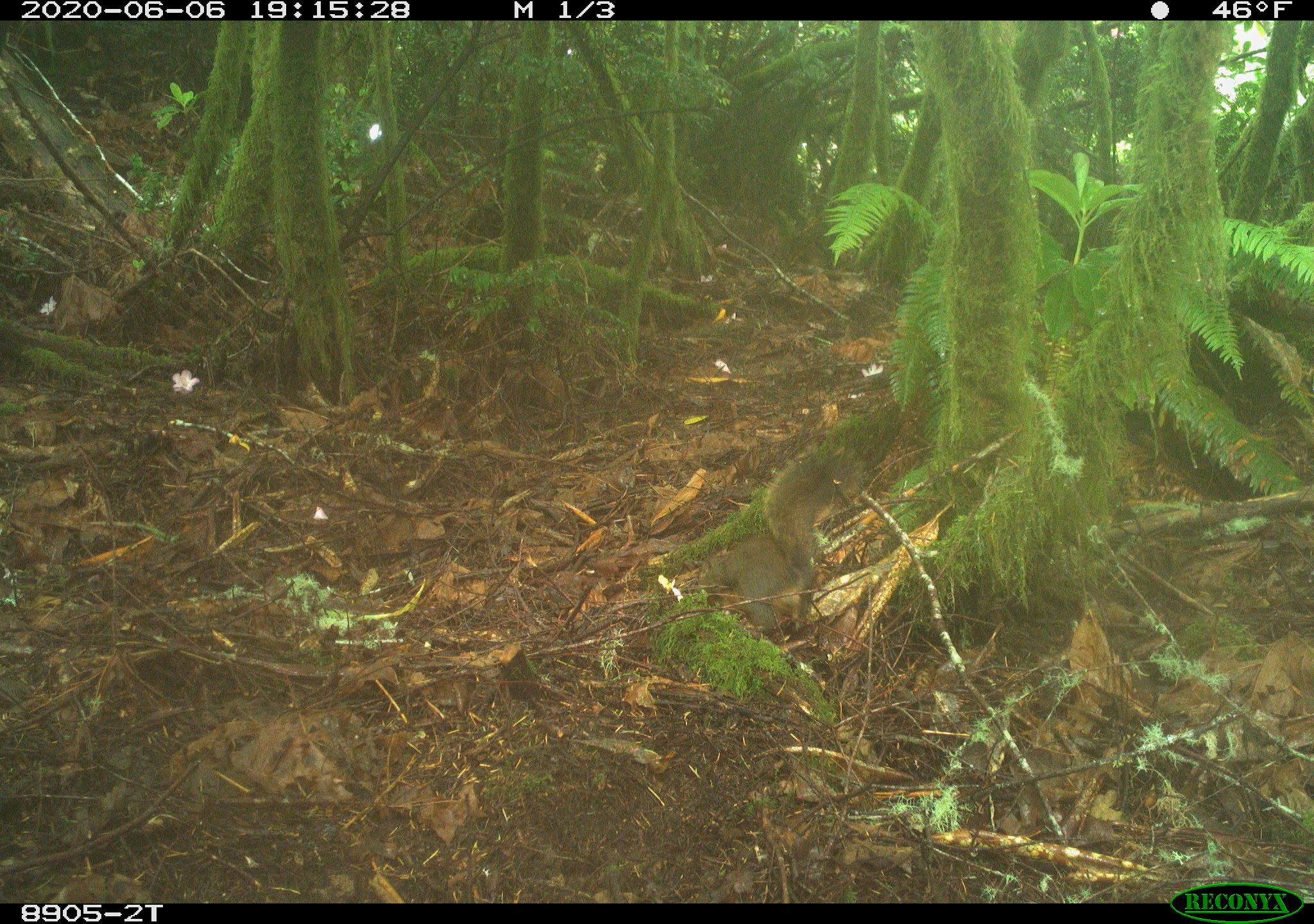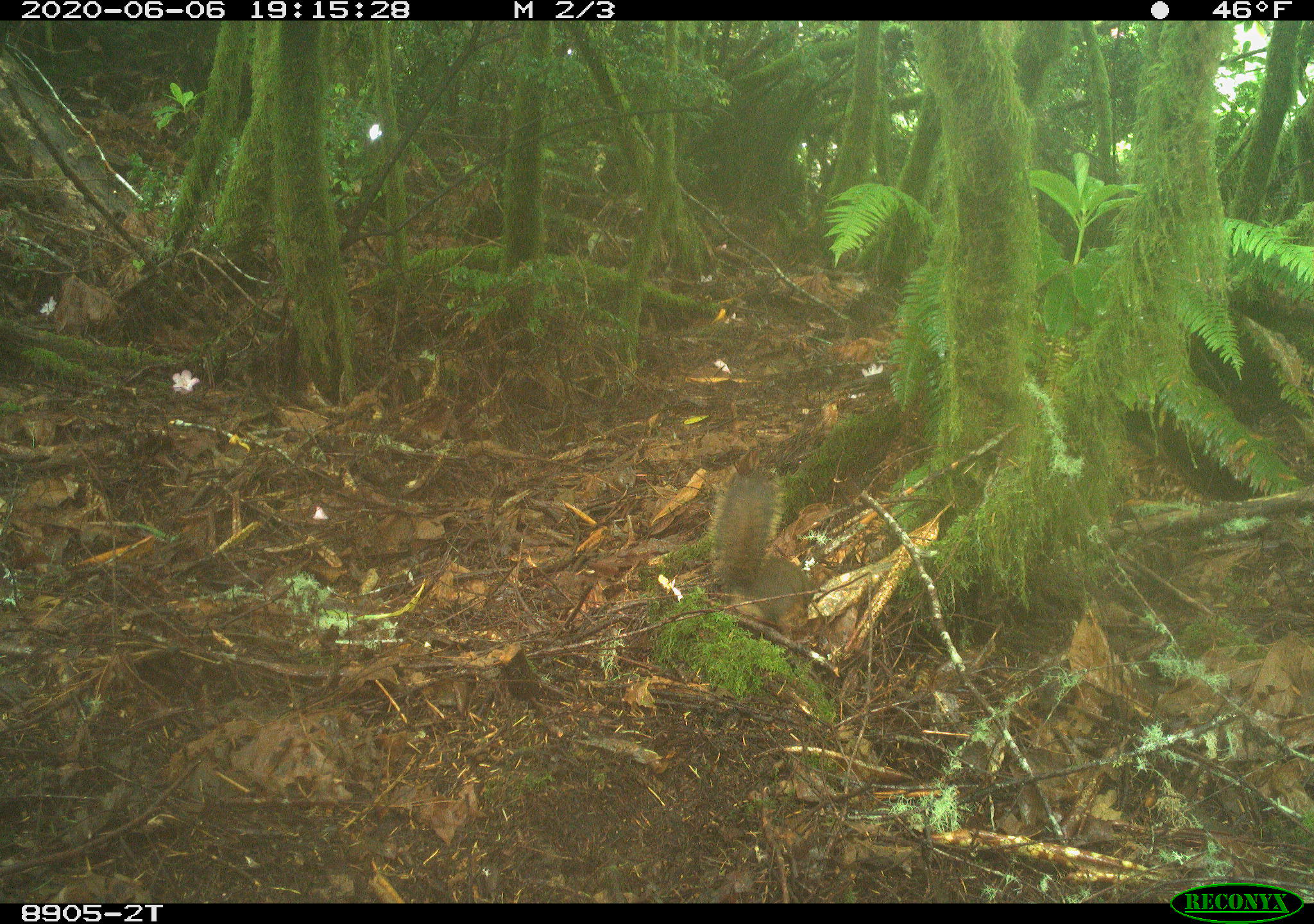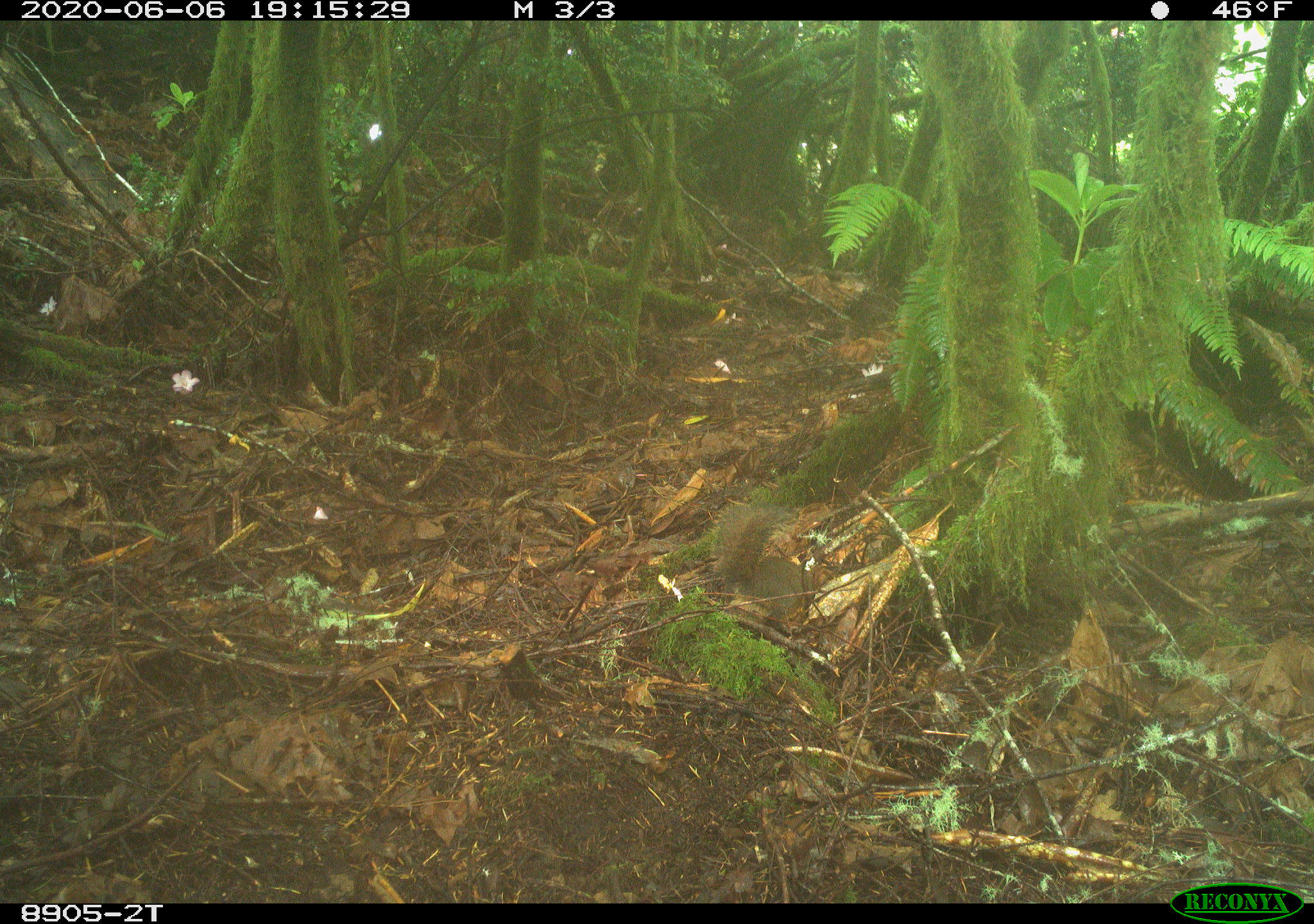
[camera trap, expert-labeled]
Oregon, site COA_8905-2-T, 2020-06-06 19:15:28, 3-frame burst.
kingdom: Animalia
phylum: Chordata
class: Mammalia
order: Rodentia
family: Sciuridae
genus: Tamiasciurus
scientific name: Tamiasciurus douglasii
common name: douglas squirrel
Douglas squirrel (Tamiasciurus douglasii).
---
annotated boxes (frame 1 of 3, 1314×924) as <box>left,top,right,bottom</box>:
douglas squirrel: <box>690,450,846,643</box>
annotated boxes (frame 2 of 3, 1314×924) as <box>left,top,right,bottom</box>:
douglas squirrel: <box>710,459,828,636</box>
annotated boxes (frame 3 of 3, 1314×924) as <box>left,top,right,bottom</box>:
douglas squirrel: <box>708,504,817,625</box>